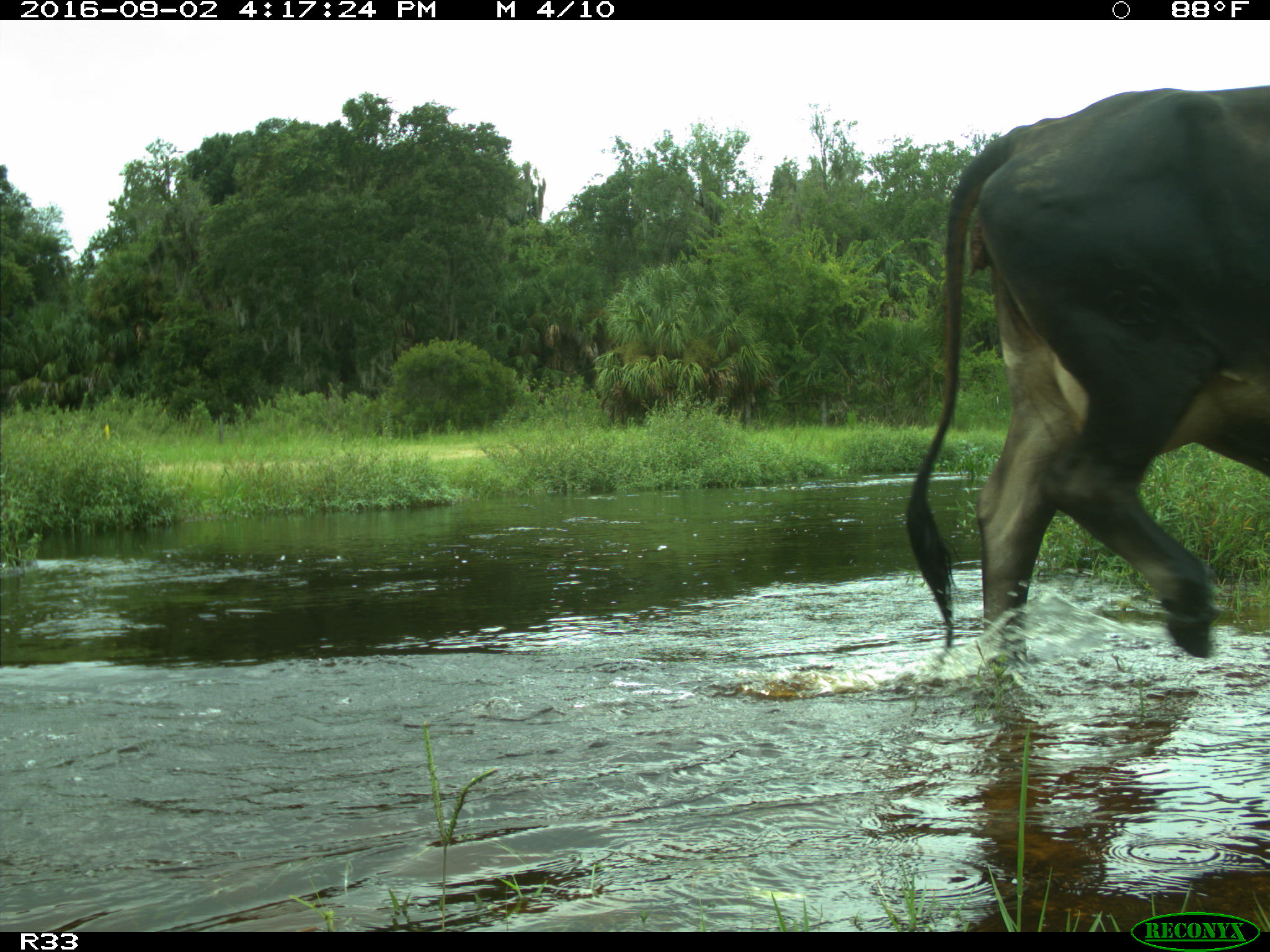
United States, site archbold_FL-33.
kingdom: Animalia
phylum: Chordata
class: Mammalia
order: Artiodactyla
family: Bovidae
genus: Bos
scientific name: Bos taurus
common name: domestic cow